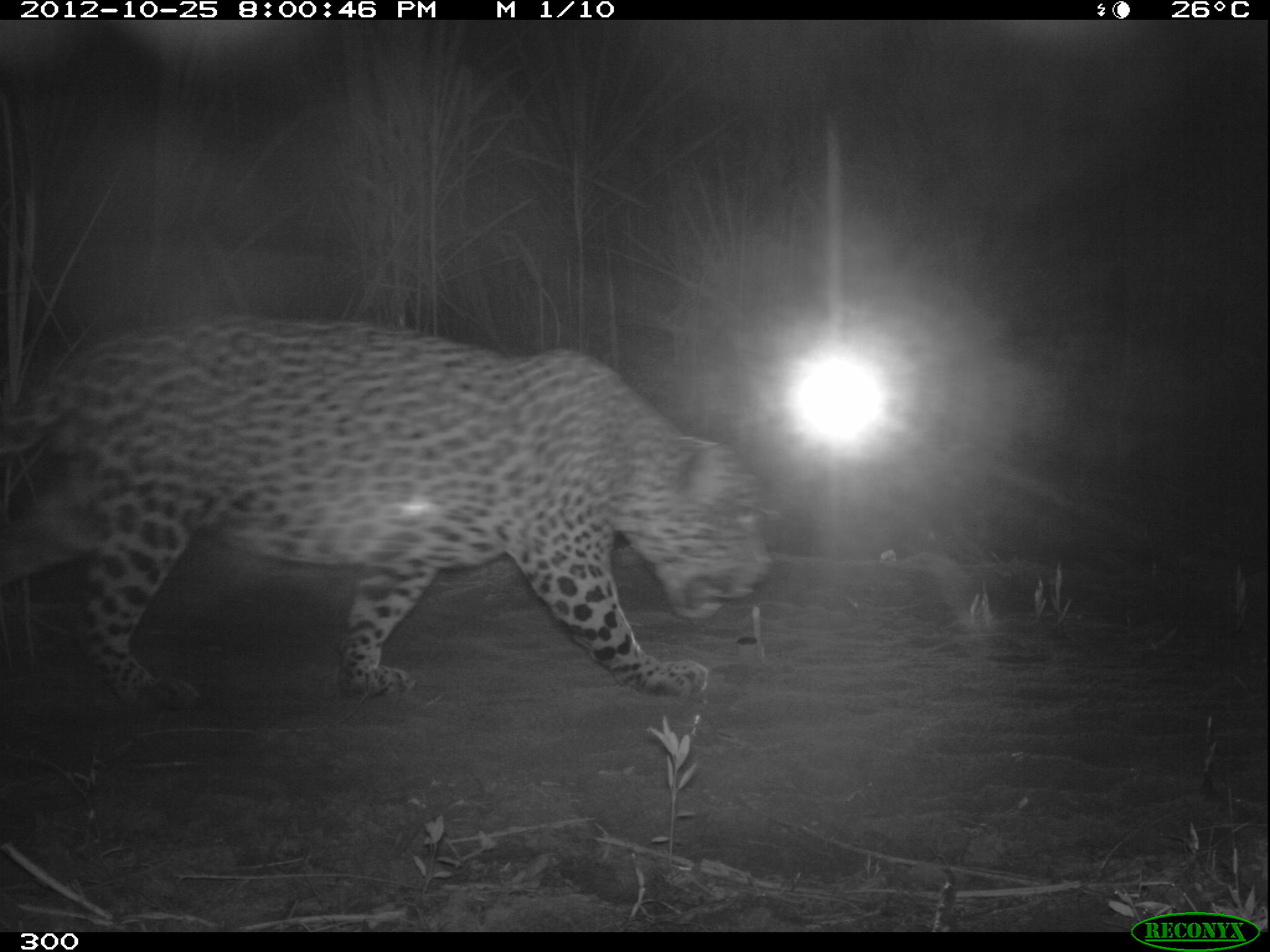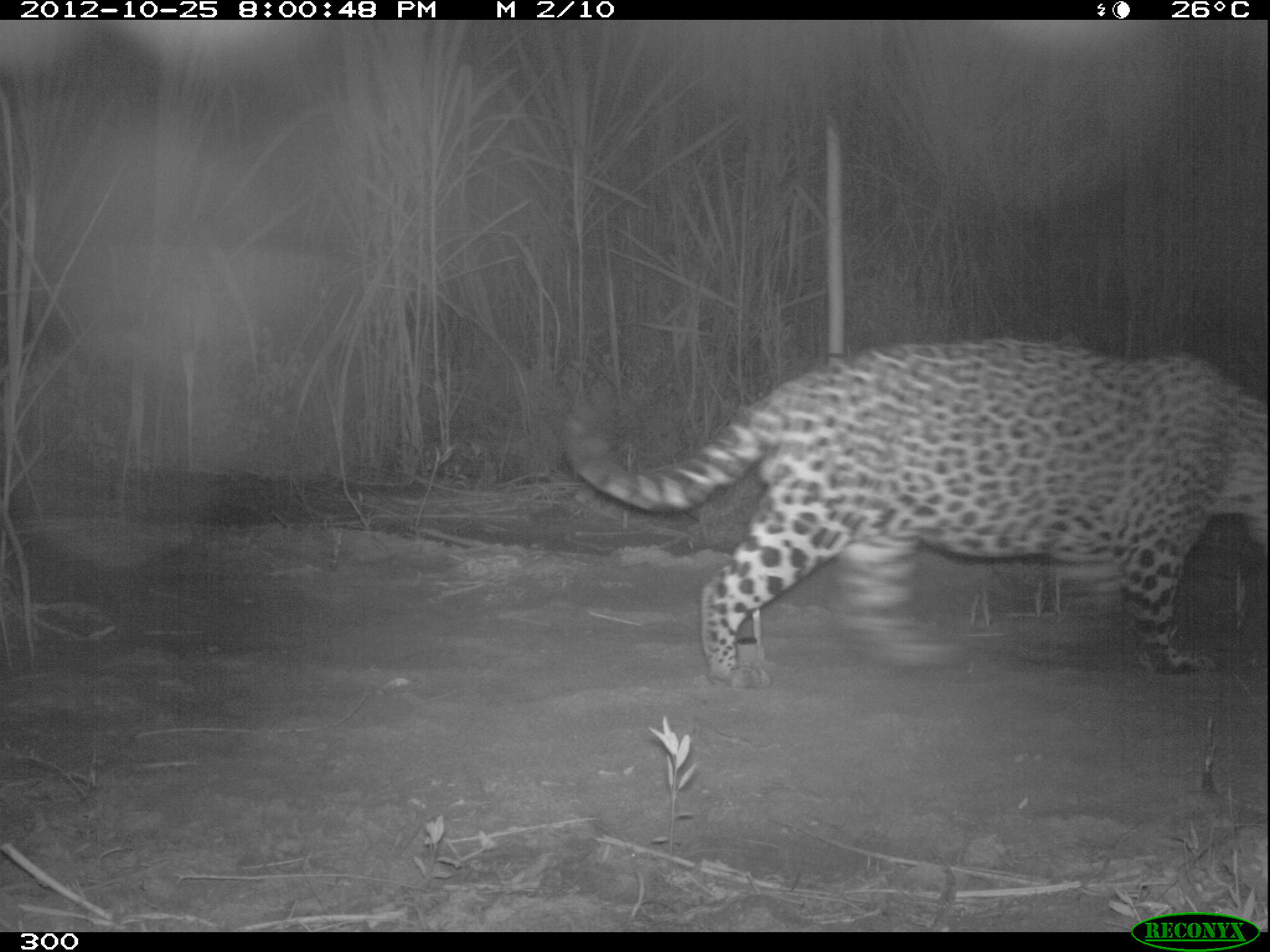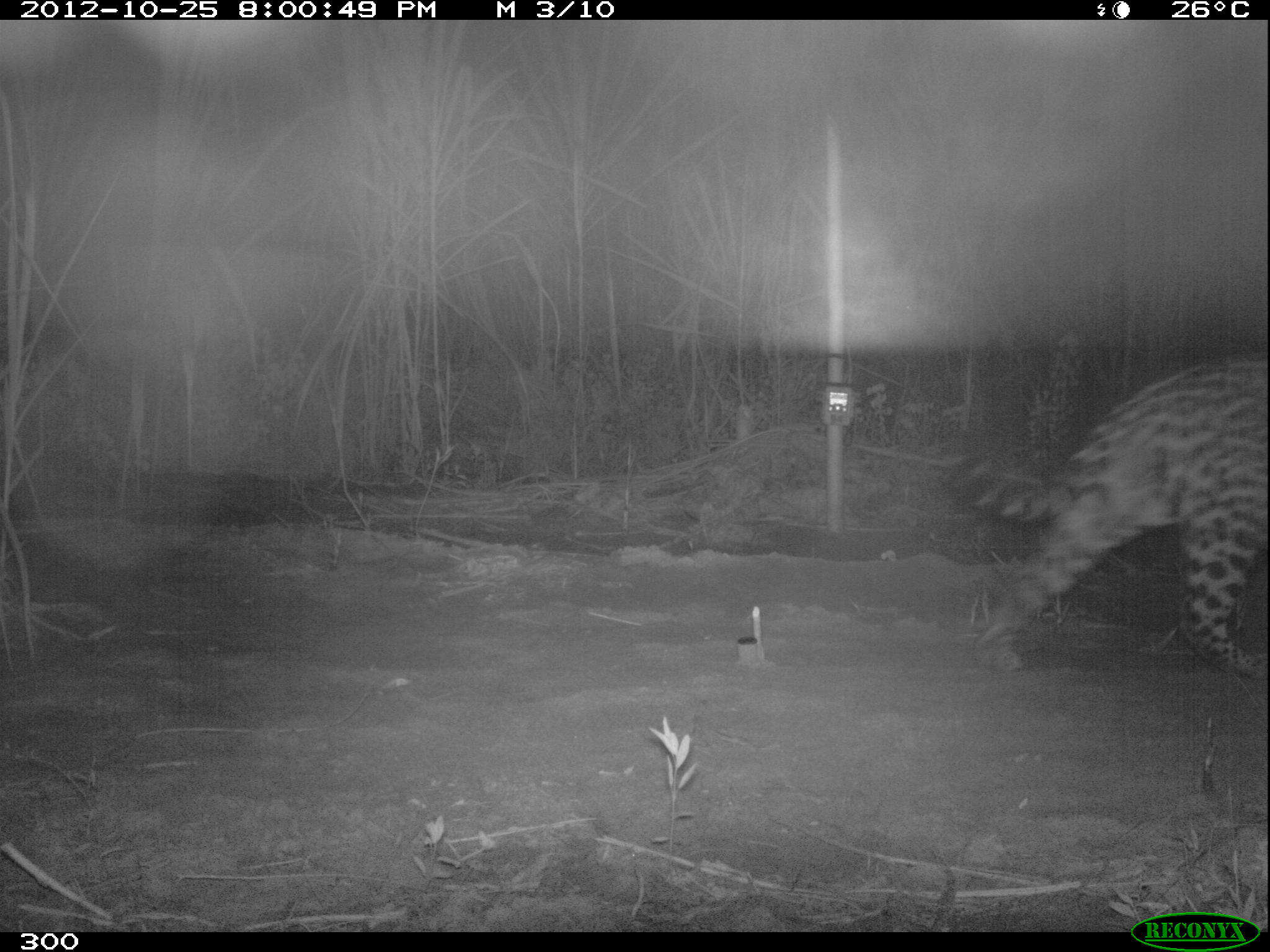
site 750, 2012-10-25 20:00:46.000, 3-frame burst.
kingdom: Animalia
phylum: Chordata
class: Mammalia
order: Carnivora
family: Felidae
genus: Panthera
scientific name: Panthera onca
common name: jaguar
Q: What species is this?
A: Panthera onca (jaguar).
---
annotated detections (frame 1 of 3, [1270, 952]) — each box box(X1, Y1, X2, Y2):
panthera onca: box(1, 310, 766, 703)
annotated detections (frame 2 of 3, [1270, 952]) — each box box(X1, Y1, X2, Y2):
panthera onca: box(559, 335, 1270, 690)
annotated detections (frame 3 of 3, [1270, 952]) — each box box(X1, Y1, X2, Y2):
panthera onca: box(936, 350, 1270, 679)